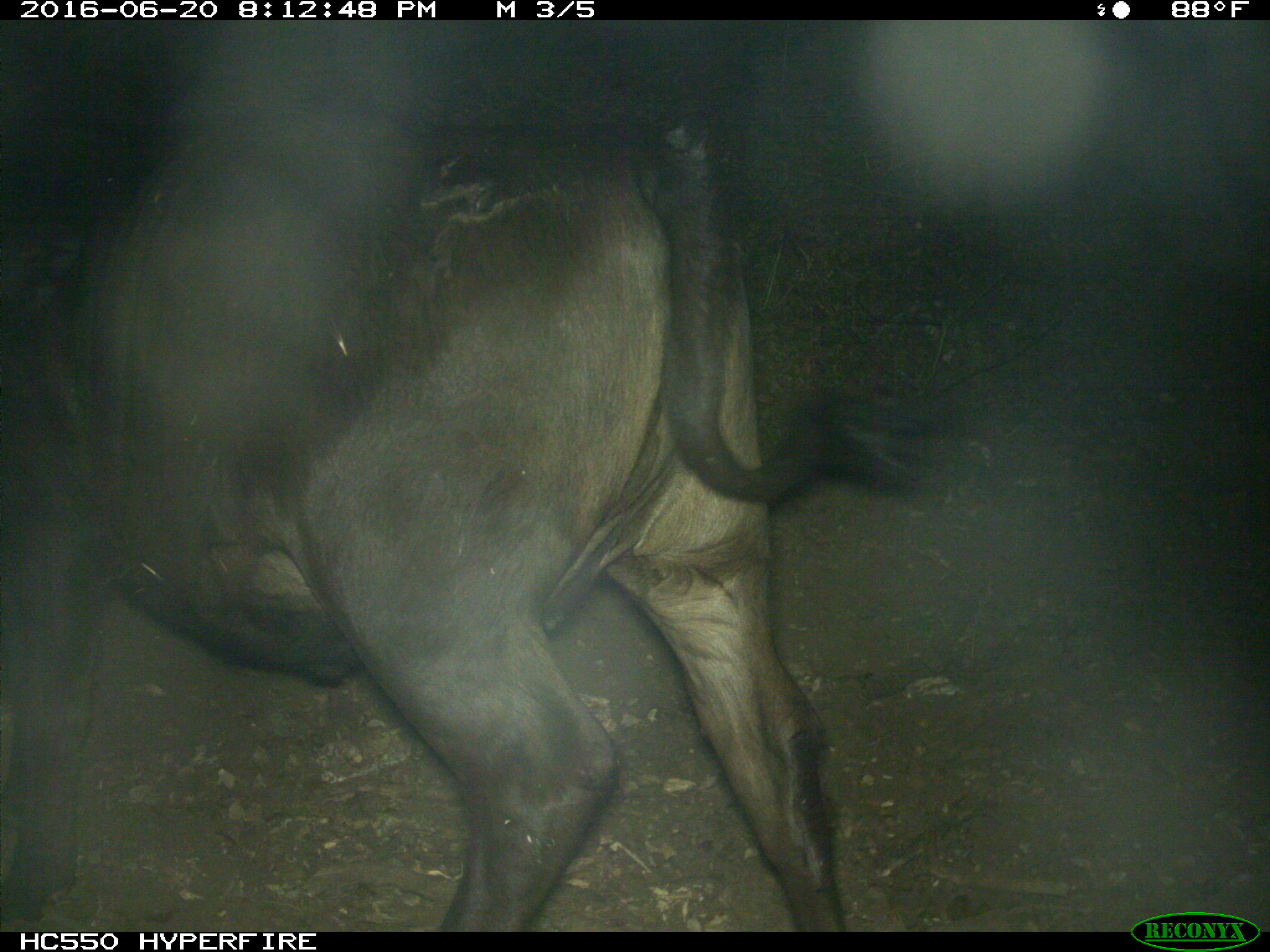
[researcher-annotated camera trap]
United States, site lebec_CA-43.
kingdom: Animalia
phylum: Chordata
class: Mammalia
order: Artiodactyla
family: Bovidae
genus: Bos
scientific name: Bos taurus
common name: domestic cow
Bos taurus (domestic cow).